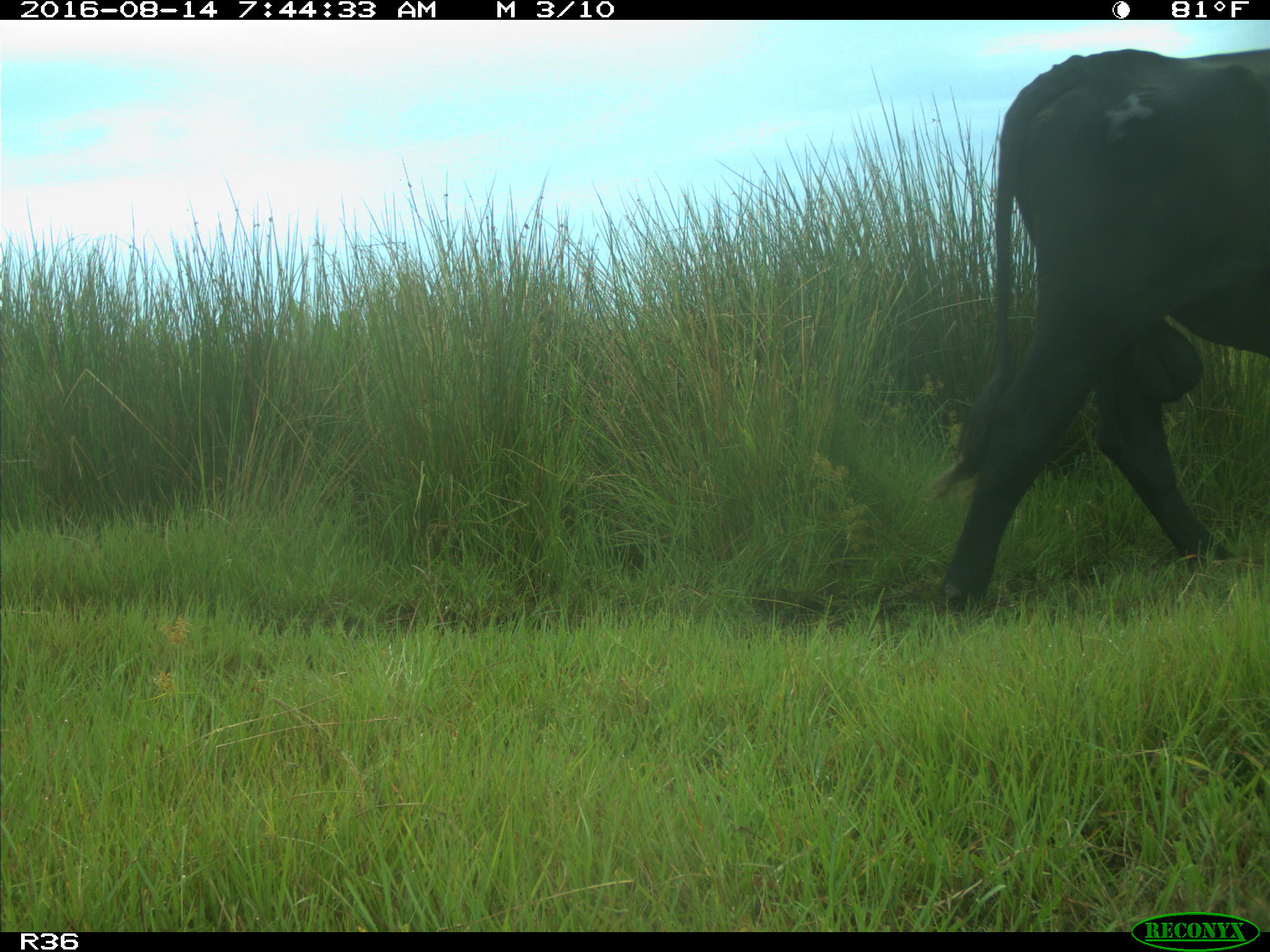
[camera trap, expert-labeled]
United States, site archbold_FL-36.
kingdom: Animalia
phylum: Chordata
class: Mammalia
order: Artiodactyla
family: Bovidae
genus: Bos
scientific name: Bos taurus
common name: domestic cow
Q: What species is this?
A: Bos taurus (domestic cow).